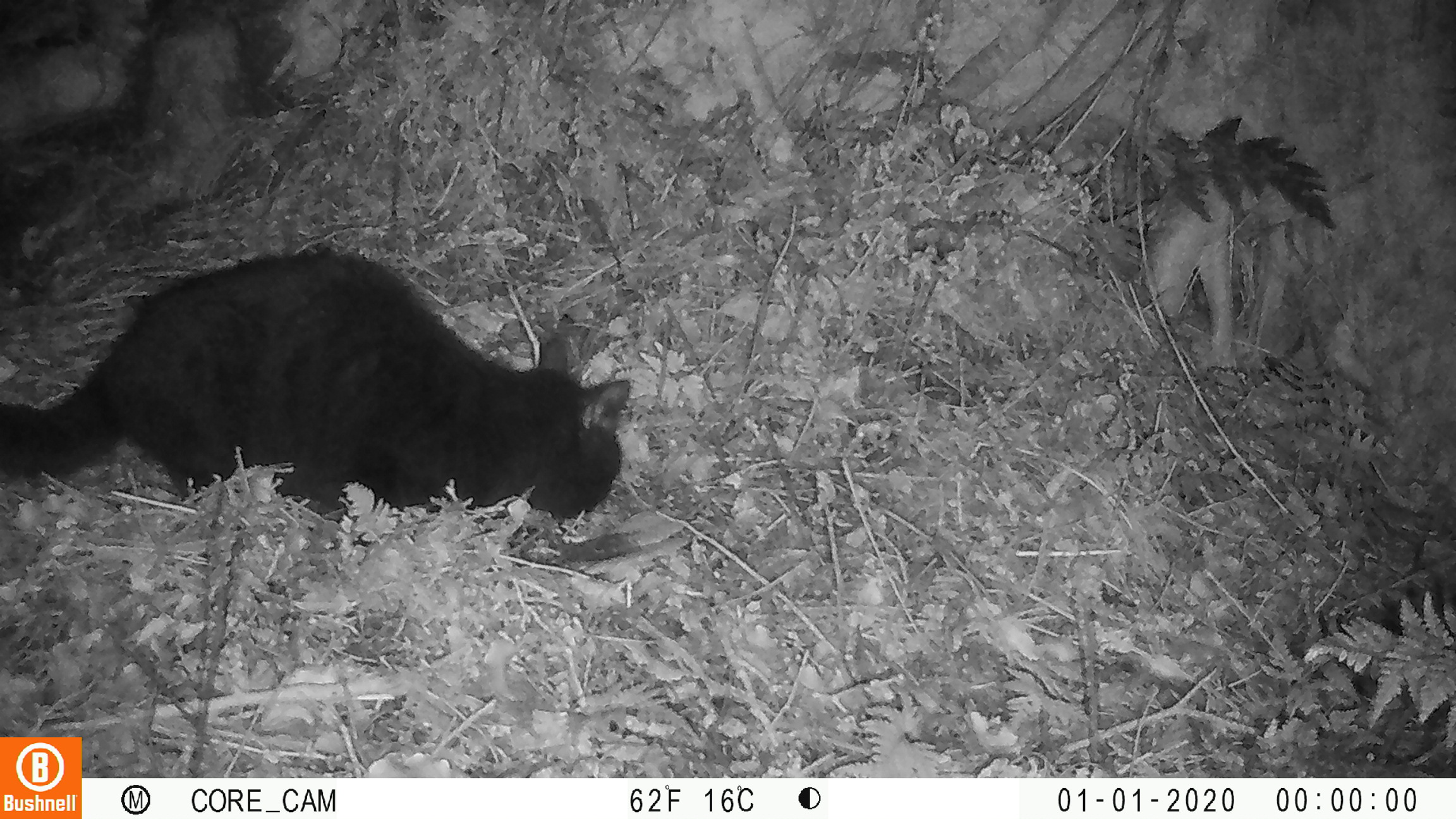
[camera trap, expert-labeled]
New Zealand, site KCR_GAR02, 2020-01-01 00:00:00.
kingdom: Animalia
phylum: Chordata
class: Mammalia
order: Carnivora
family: Felidae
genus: Felis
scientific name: Felis catus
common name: domestic cat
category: cat